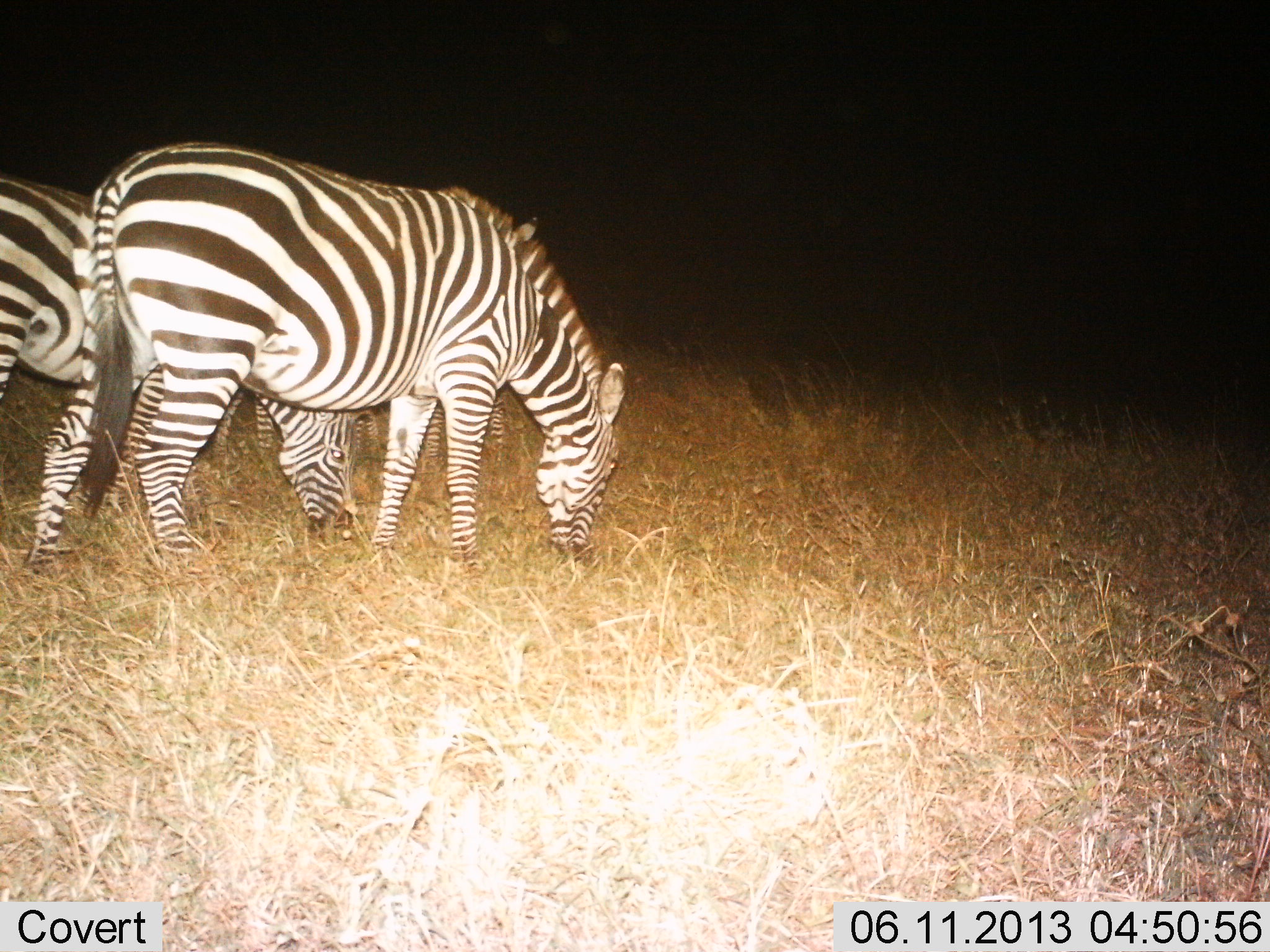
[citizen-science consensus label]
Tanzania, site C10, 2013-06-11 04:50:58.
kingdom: Animalia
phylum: Chordata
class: Mammalia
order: Perissodactyla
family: Equidae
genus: Equus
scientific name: Equus quagga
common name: plains zebra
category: zebra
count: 3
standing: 20%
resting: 0%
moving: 0%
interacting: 0%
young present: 0%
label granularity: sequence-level